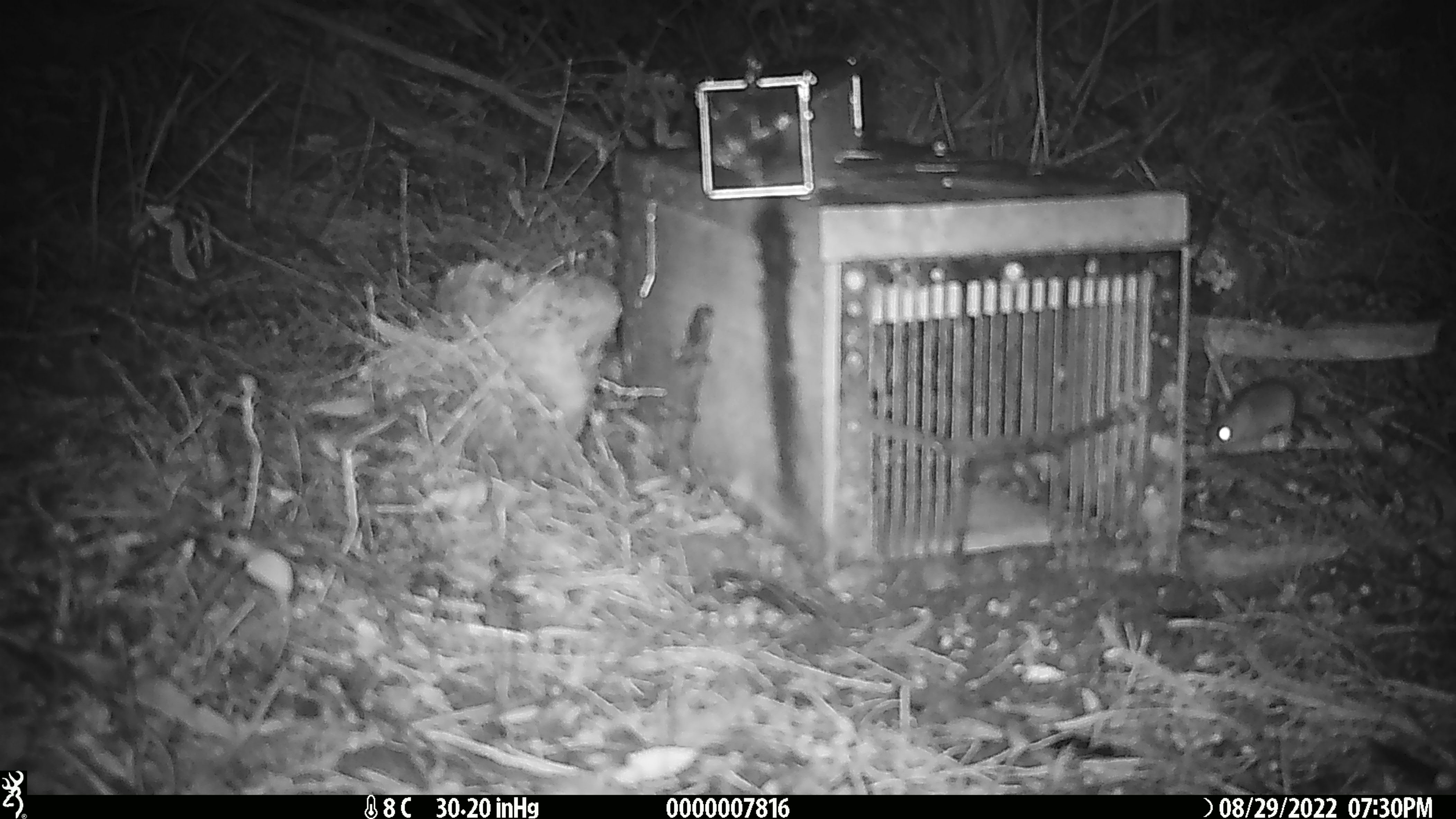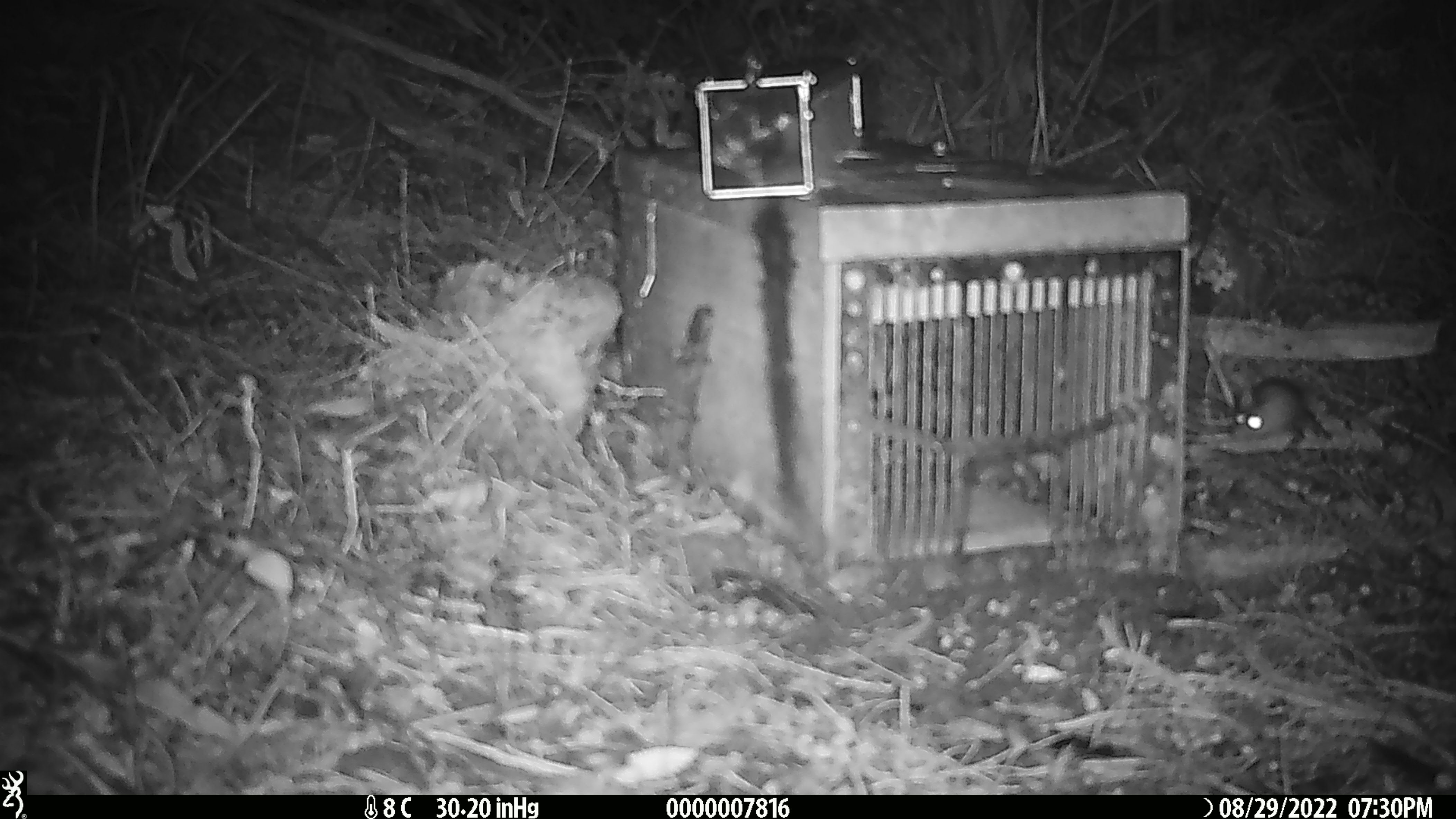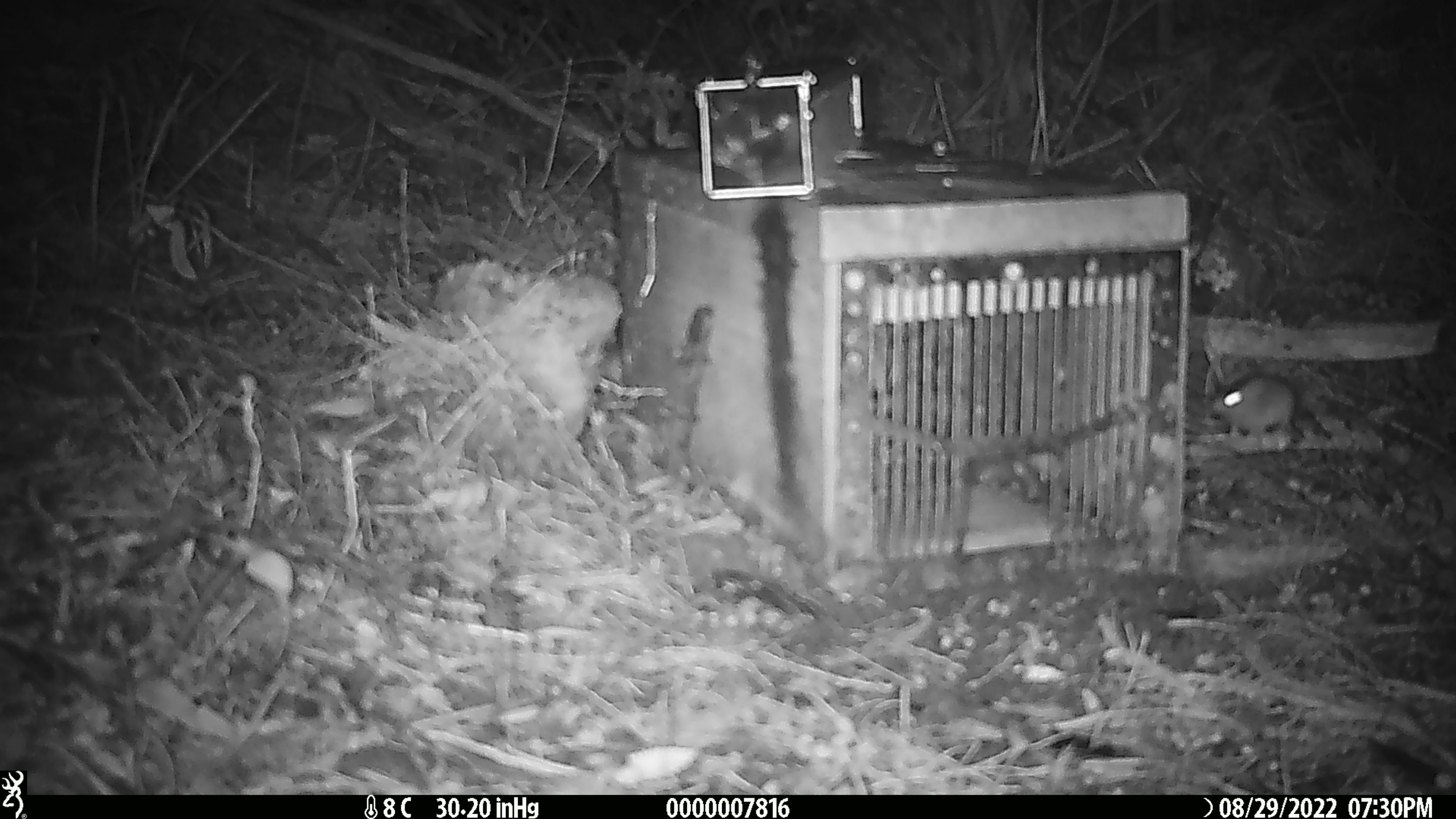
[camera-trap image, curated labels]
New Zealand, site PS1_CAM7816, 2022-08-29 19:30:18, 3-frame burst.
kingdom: Animalia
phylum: Chordata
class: Mammalia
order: Rodentia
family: Muridae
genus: Mus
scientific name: Mus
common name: mouse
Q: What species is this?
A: Mouse (Mus).